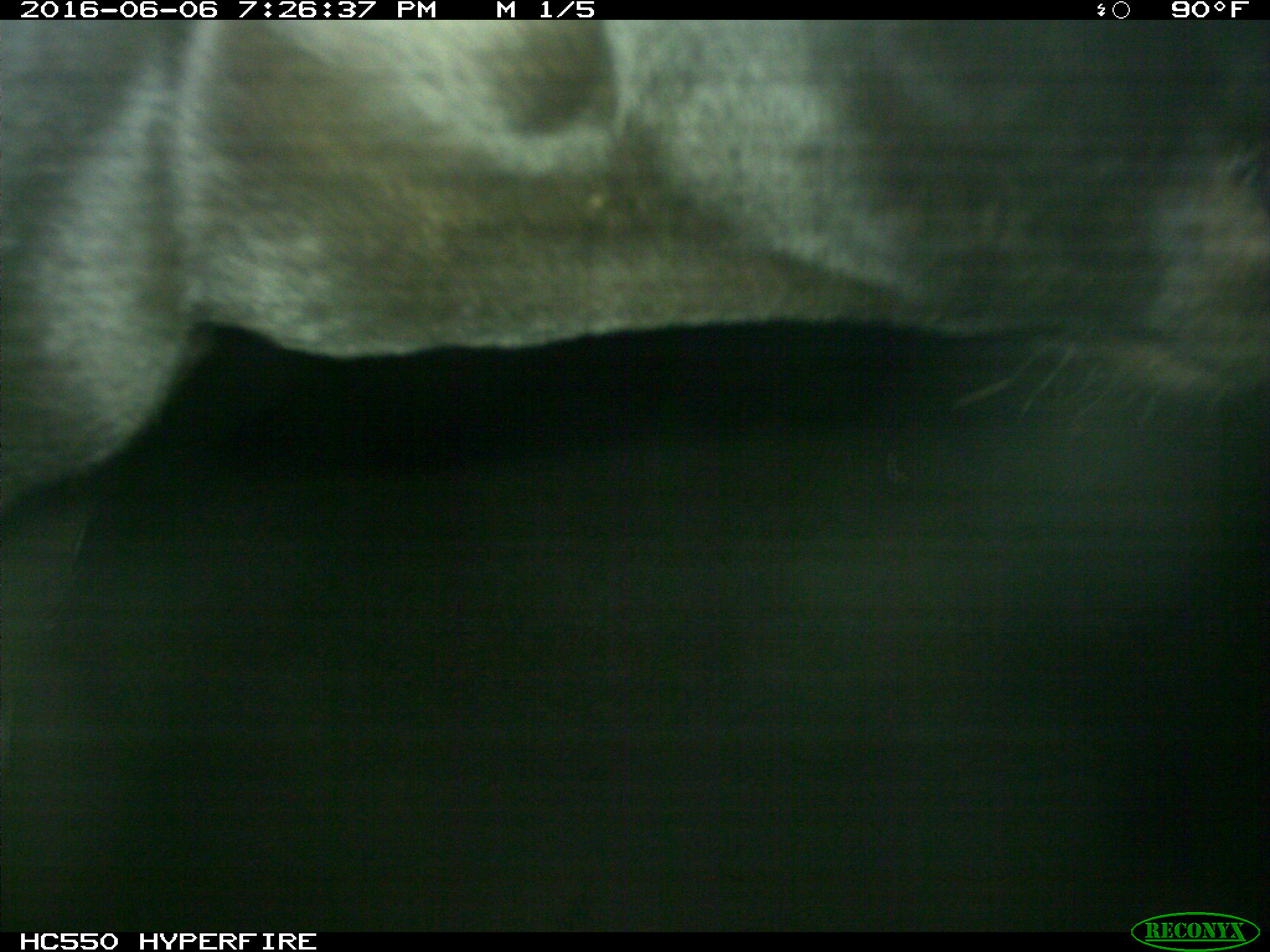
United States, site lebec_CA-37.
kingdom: Animalia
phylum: Chordata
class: Mammalia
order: Artiodactyla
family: Bovidae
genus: Bos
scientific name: Bos taurus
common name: domestic cow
Bos taurus (domestic cow).